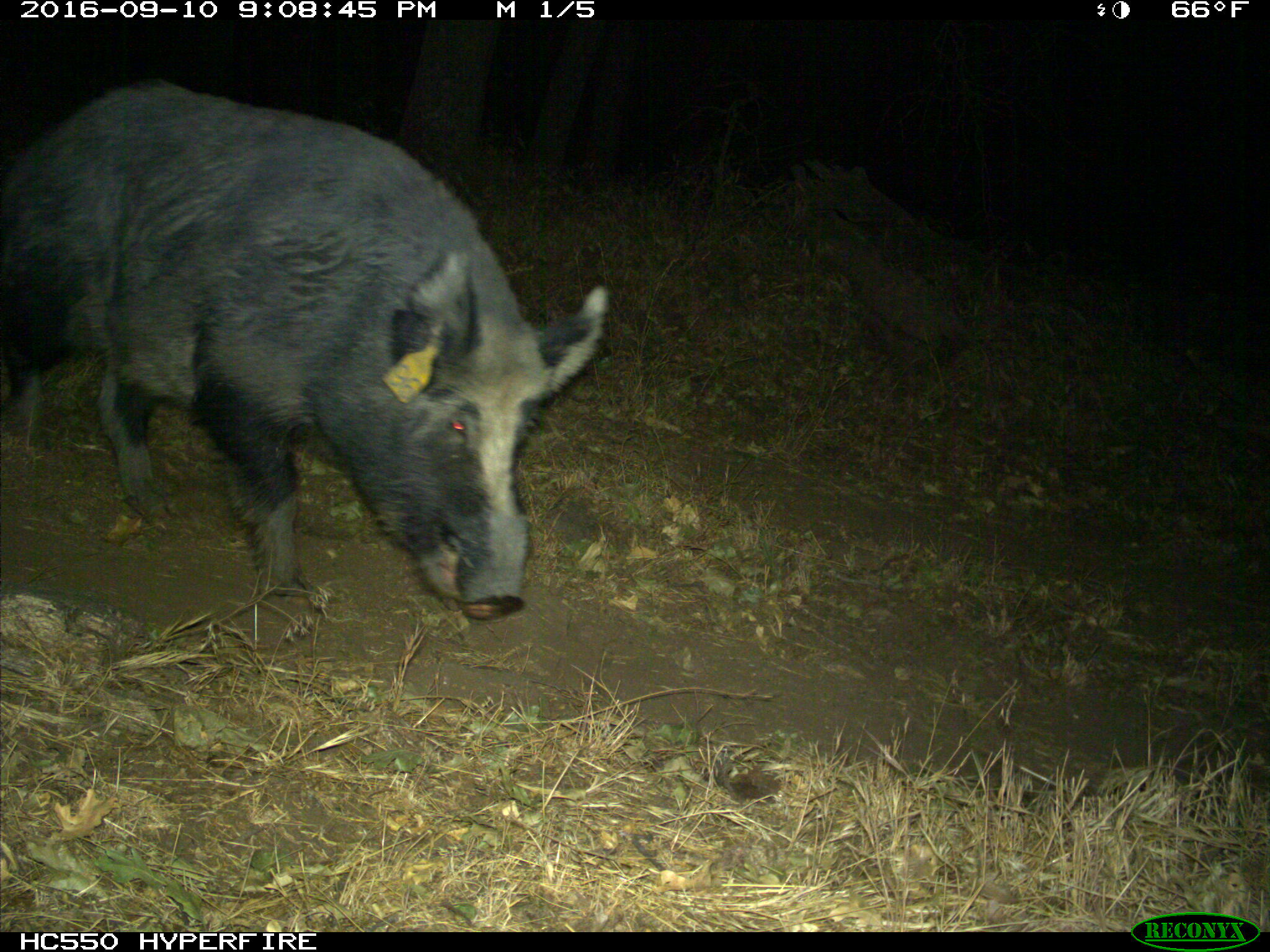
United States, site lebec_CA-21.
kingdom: Animalia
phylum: Chordata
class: Mammalia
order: Artiodactyla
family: Suidae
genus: Sus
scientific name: Sus scrofa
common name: wild boar